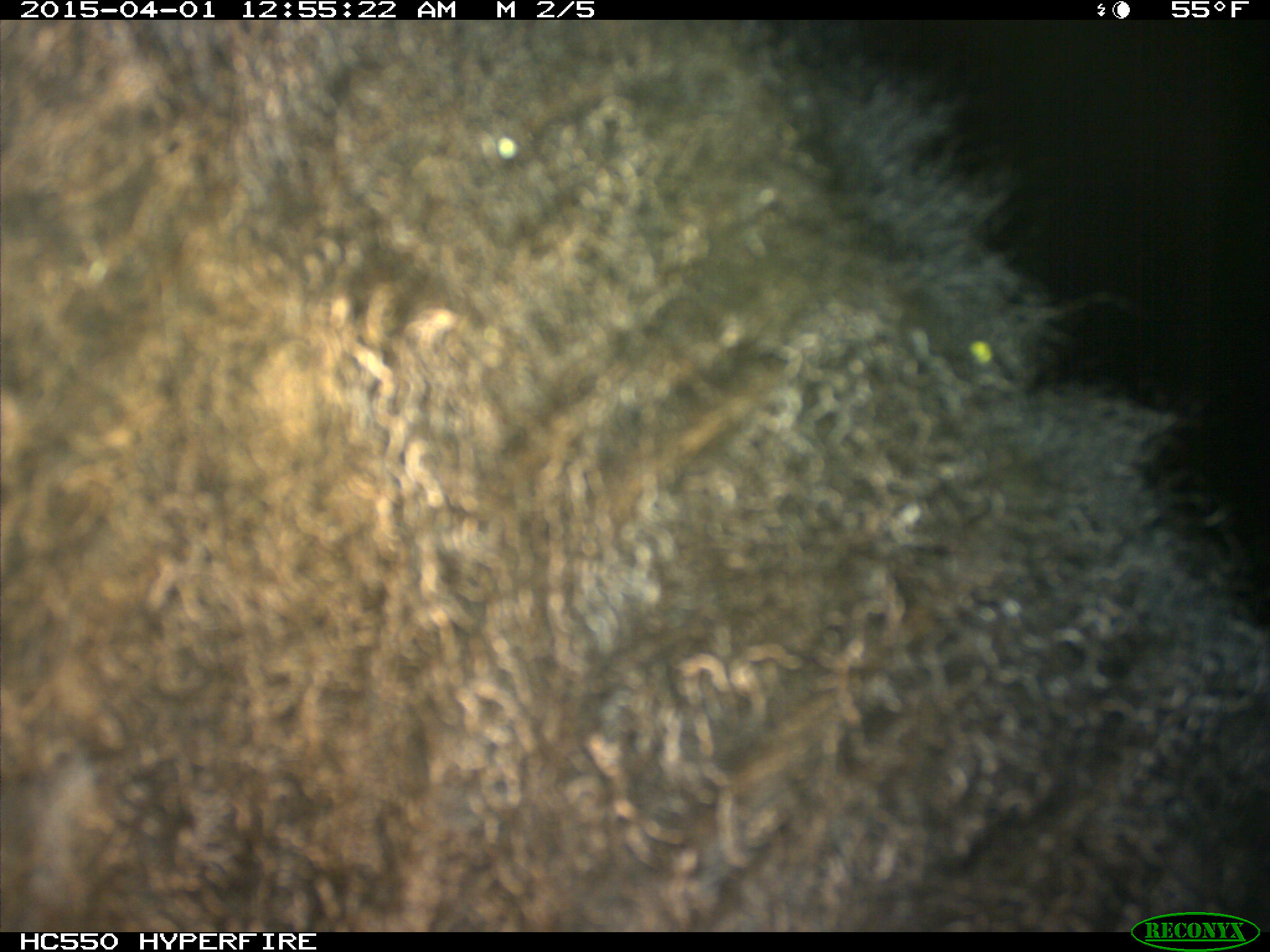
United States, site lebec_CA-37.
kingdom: Animalia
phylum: Chordata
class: Mammalia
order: Artiodactyla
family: Bovidae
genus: Bos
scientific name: Bos taurus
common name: domestic cow